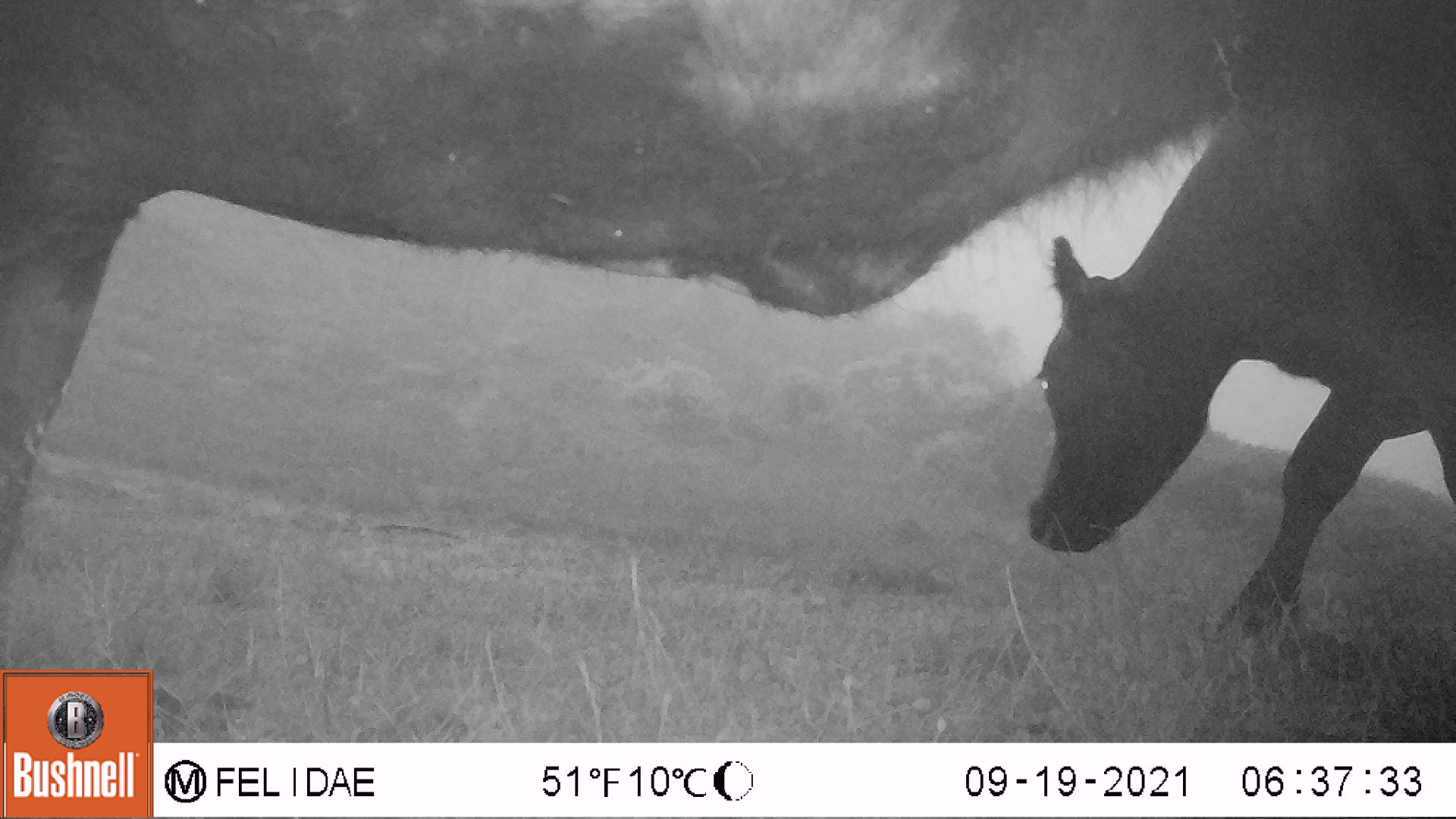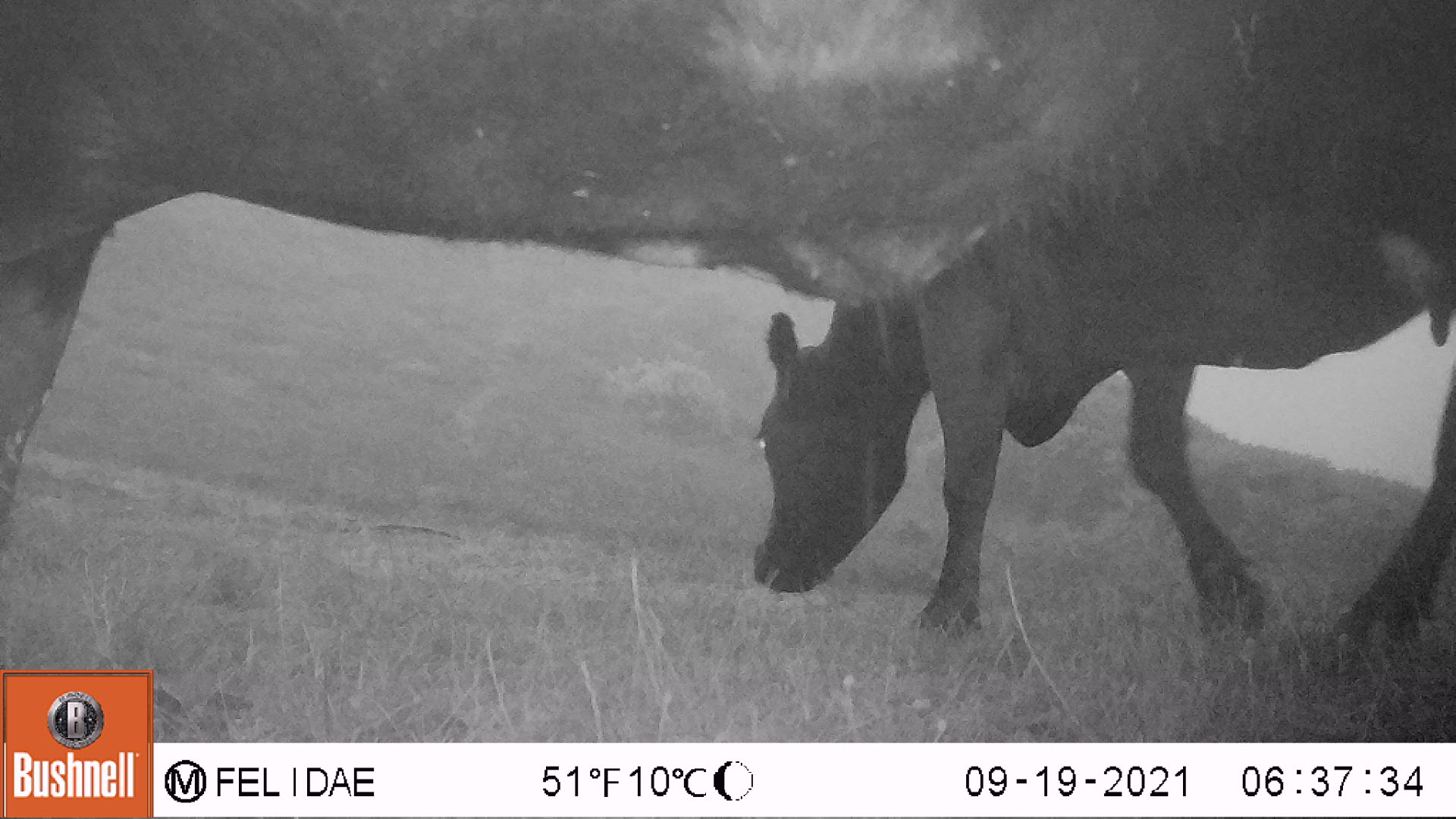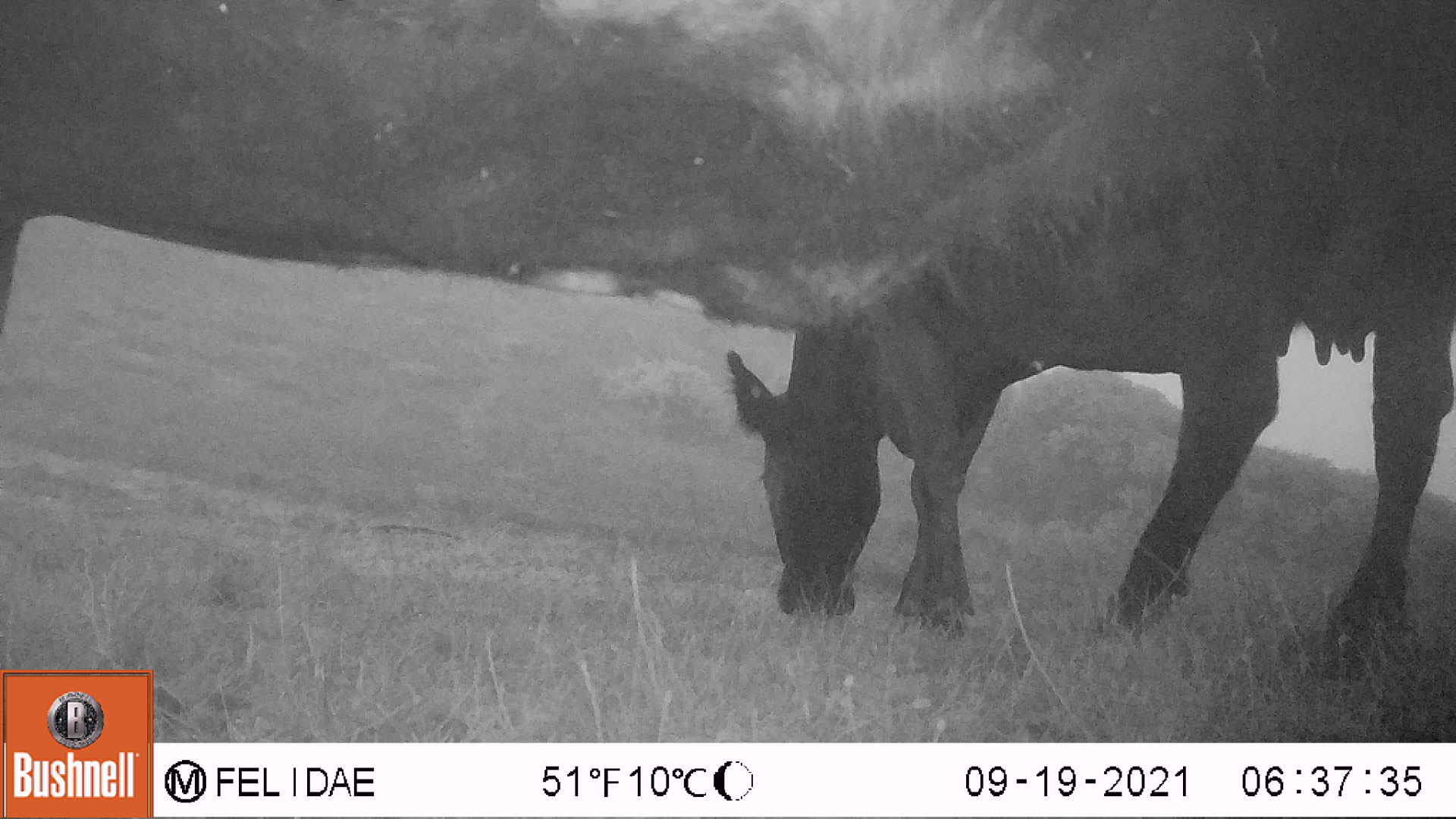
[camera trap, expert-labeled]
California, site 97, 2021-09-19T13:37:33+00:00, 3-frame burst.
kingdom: Animalia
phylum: Chordata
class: Mammalia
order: Artiodactyla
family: Bovidae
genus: Bos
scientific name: Bos taurus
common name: domestic cattle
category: cattle